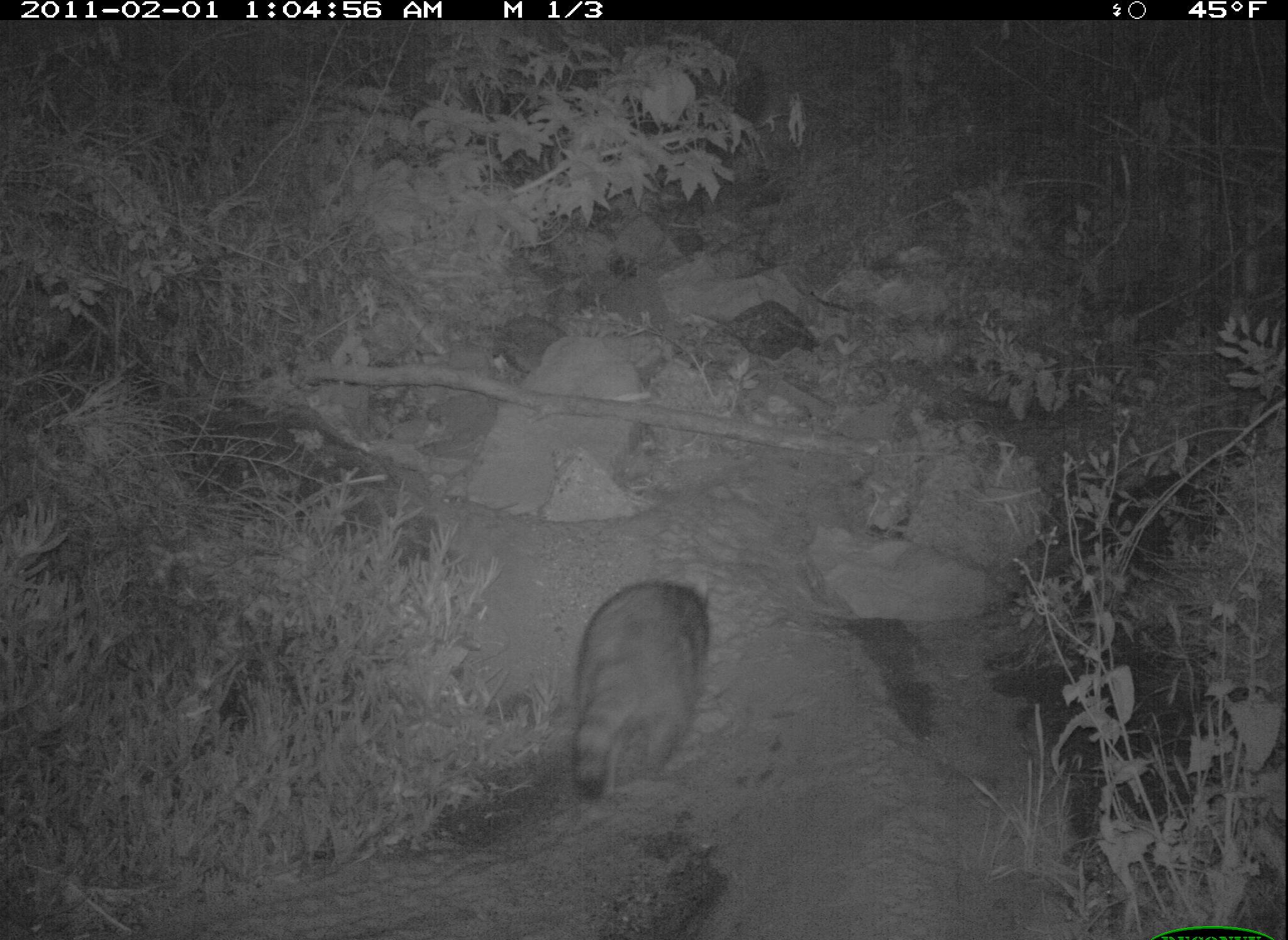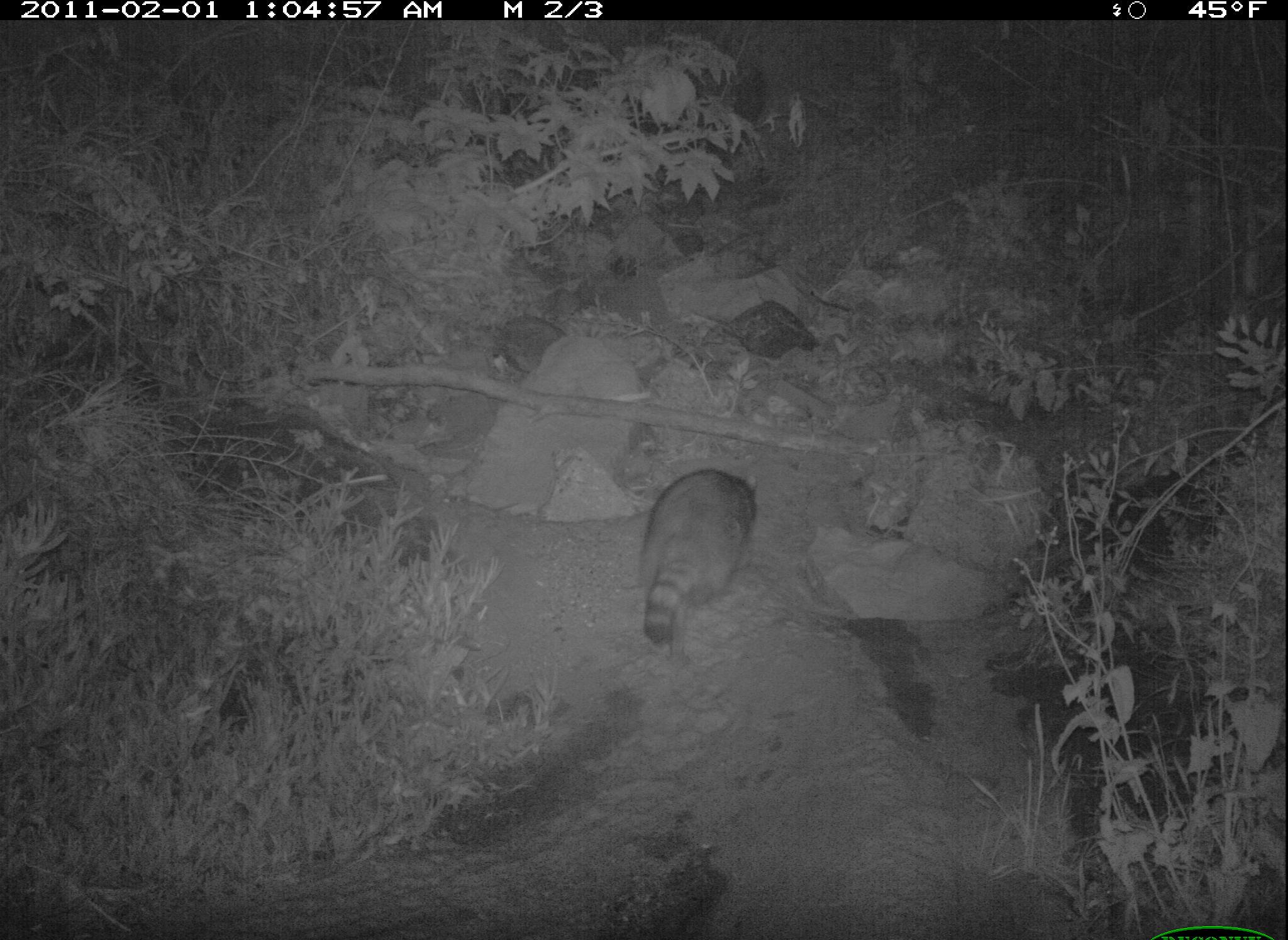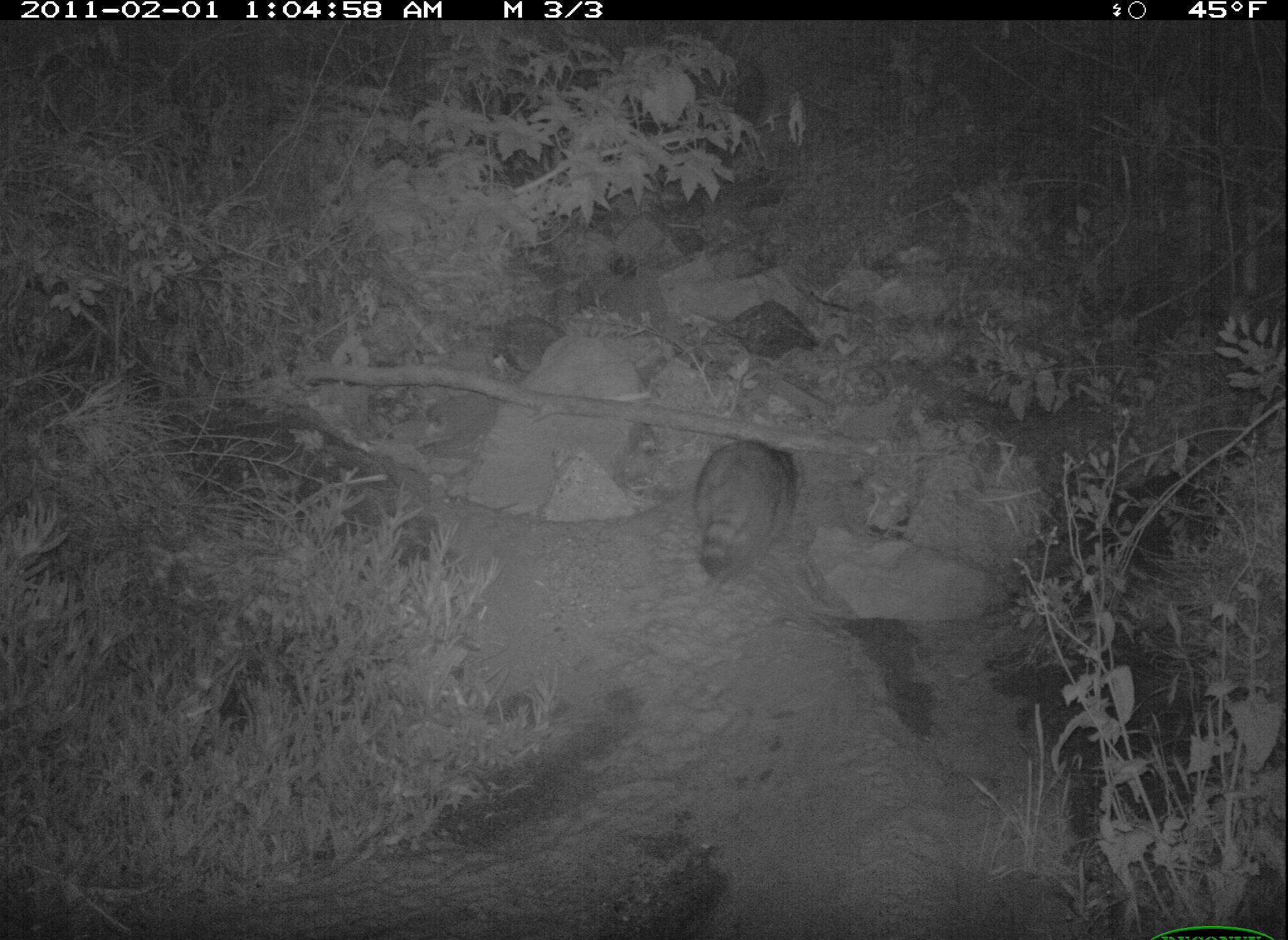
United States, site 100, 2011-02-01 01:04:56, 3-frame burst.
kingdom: Animalia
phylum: Chordata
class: Mammalia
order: Carnivora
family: Procyonidae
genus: Procyon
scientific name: Procyon lotor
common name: raccoon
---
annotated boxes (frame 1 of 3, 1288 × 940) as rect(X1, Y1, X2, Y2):
raccoon: rect(552, 567, 731, 807)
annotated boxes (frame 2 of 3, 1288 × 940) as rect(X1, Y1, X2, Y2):
raccoon: rect(630, 459, 765, 657)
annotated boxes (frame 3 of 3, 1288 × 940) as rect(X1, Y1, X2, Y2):
raccoon: rect(691, 430, 802, 588)